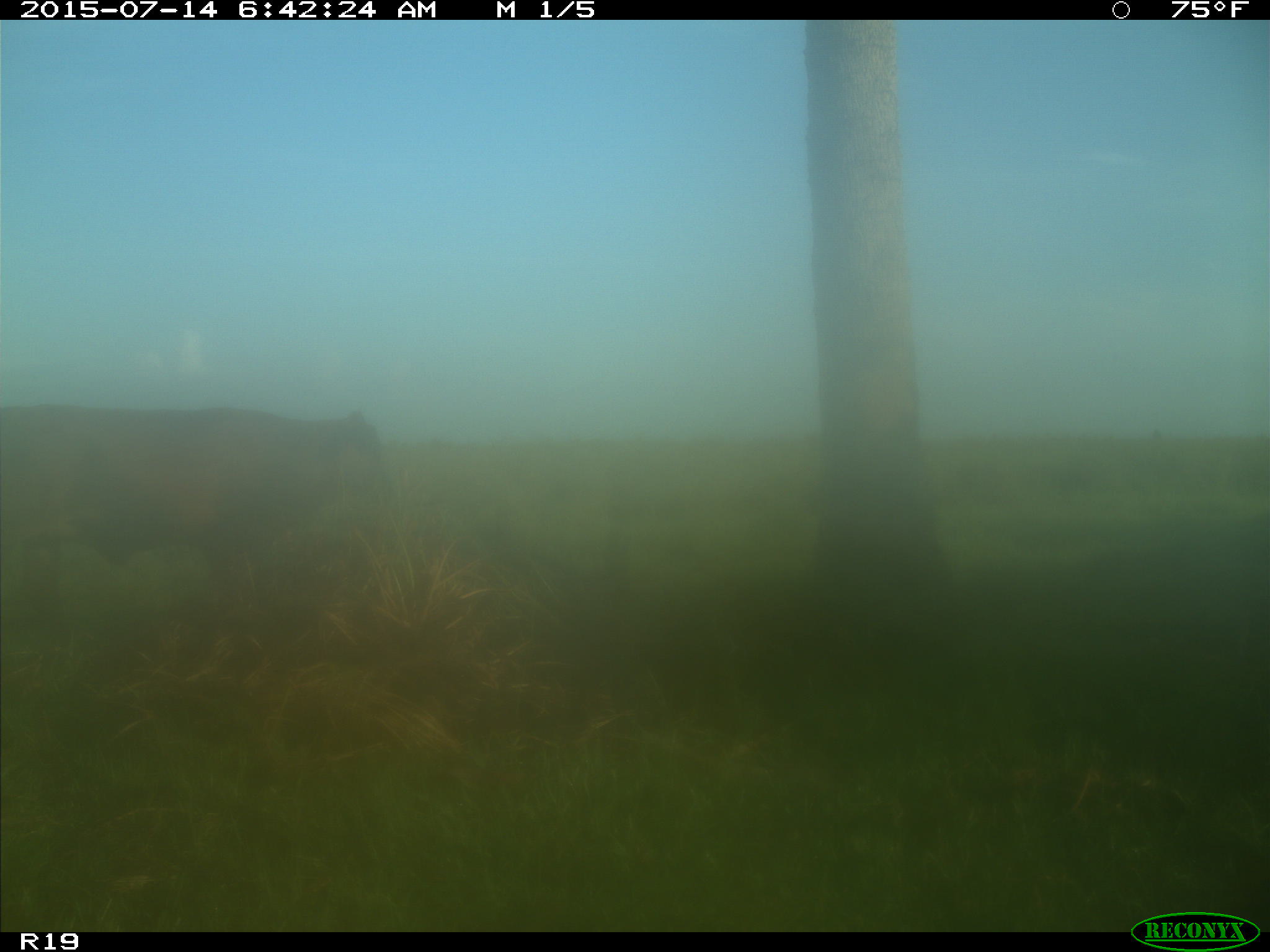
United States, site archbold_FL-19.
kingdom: Animalia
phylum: Chordata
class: Mammalia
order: Artiodactyla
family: Bovidae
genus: Bos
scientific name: Bos taurus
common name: domestic cow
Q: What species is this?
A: Bos taurus (domestic cow).